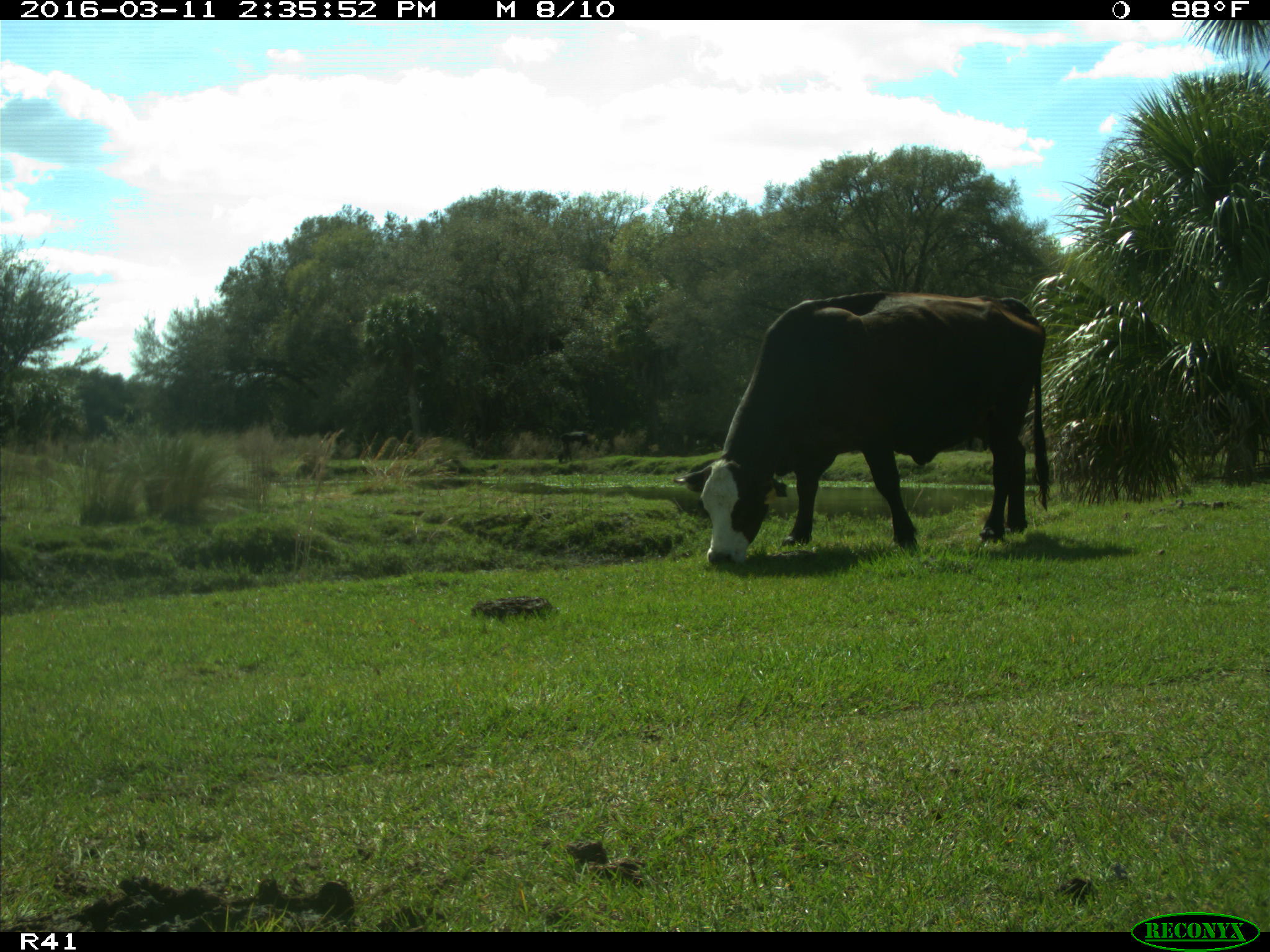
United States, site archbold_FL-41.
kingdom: Animalia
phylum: Chordata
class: Mammalia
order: Artiodactyla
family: Bovidae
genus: Bos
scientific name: Bos taurus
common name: domestic cow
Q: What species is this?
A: Bos taurus (domestic cow).